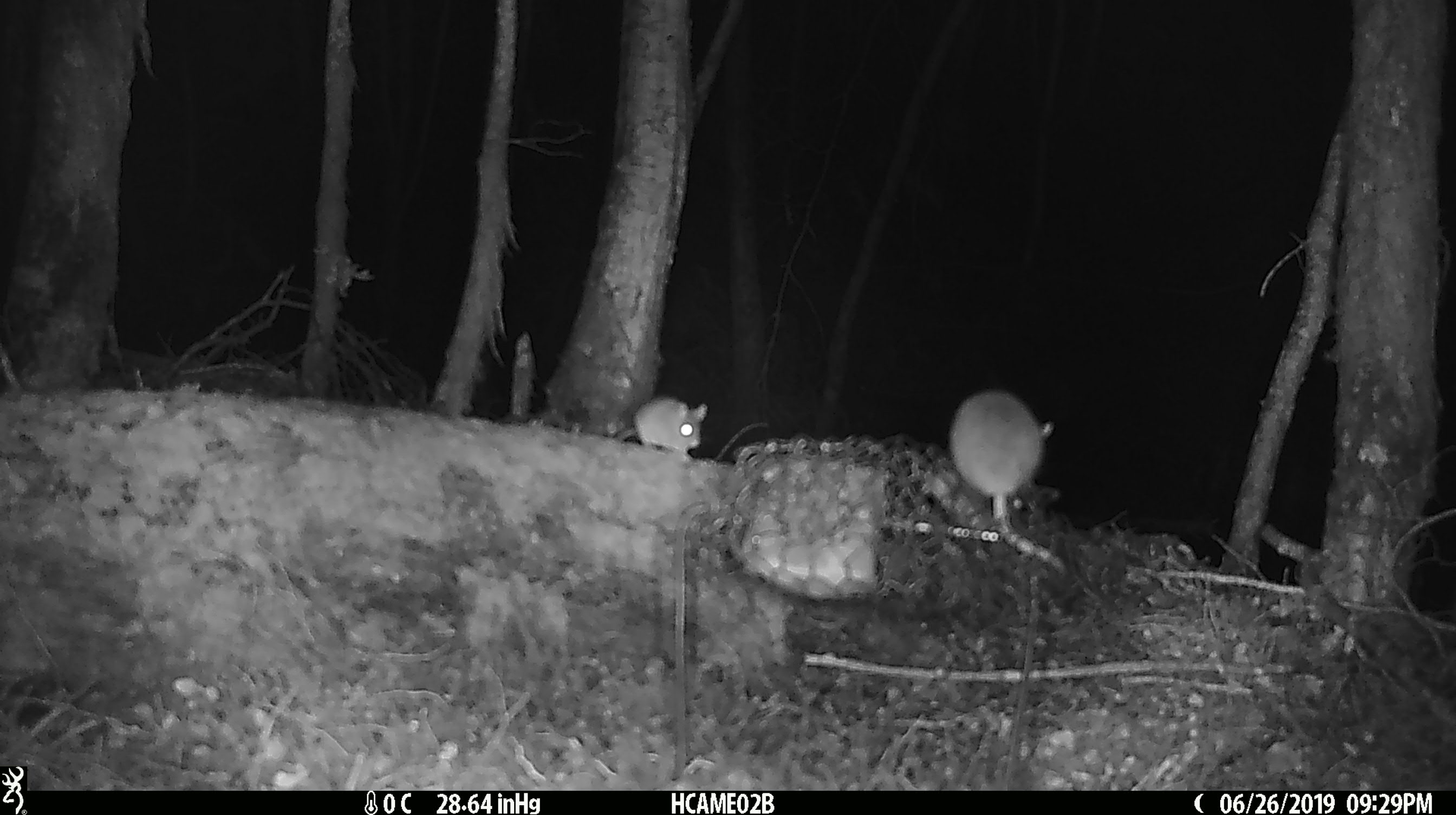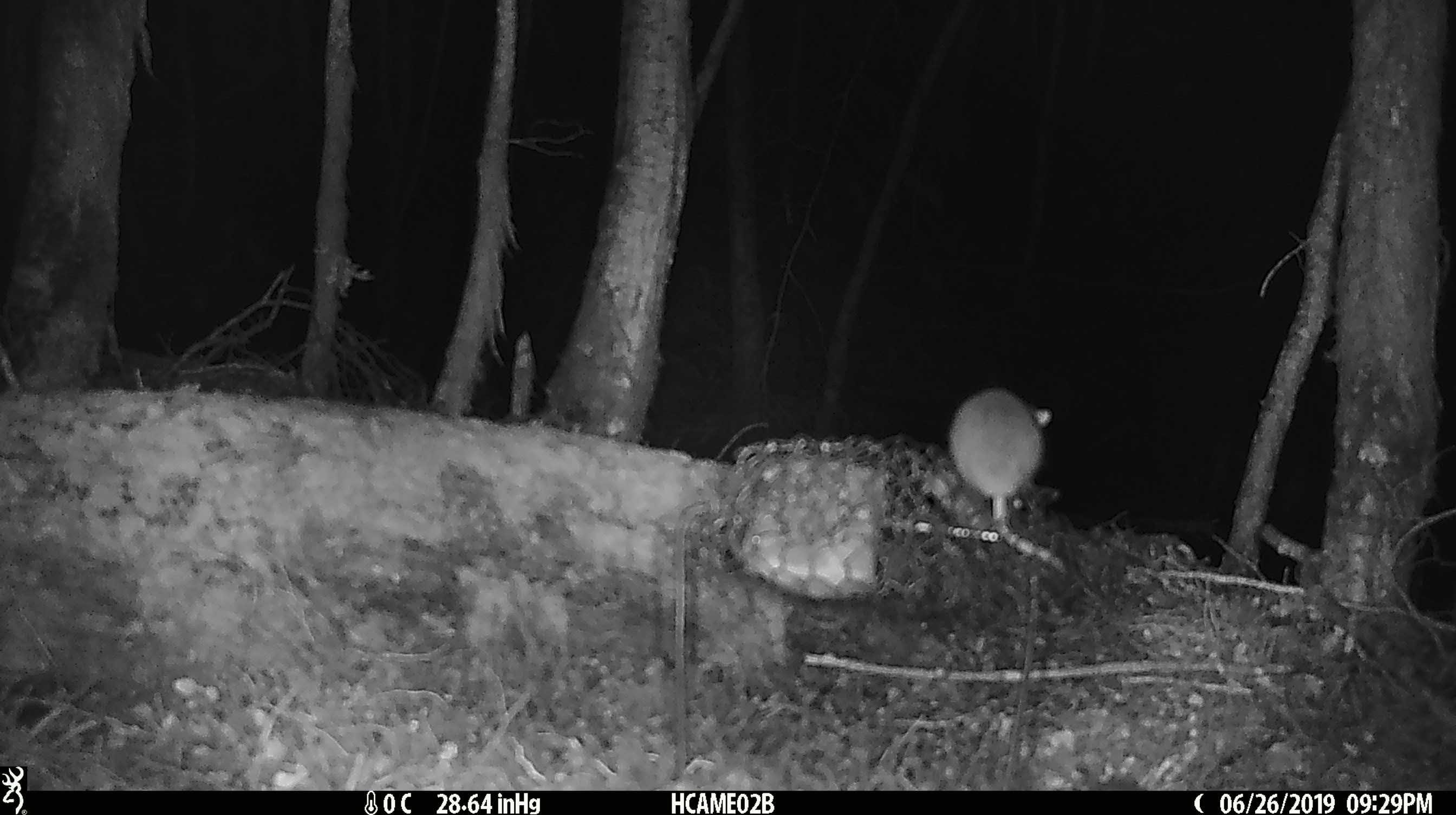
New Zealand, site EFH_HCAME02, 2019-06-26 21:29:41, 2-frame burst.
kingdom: Animalia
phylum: Chordata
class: Mammalia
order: Rodentia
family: Muridae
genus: Mus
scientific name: Mus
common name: mouse